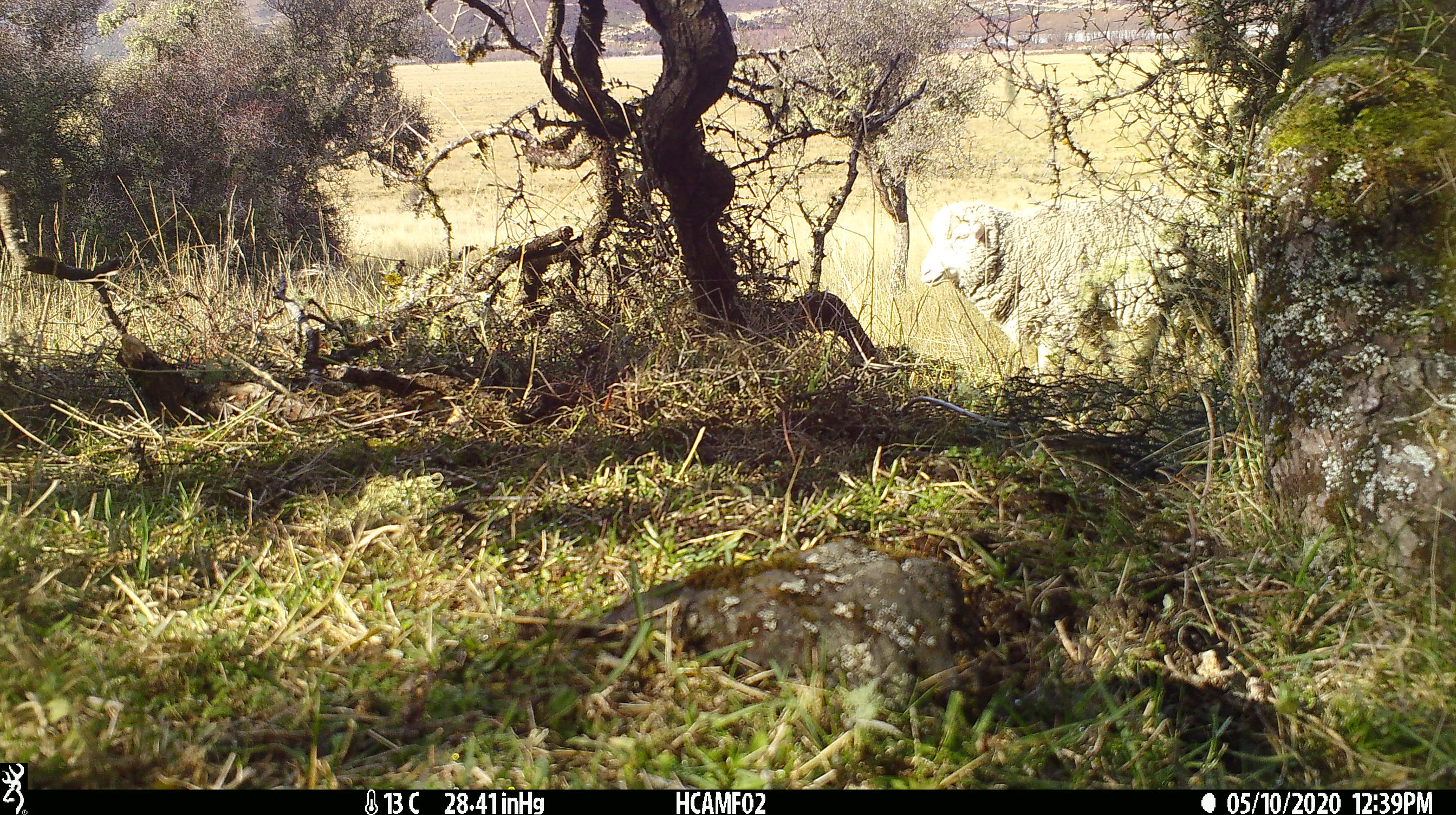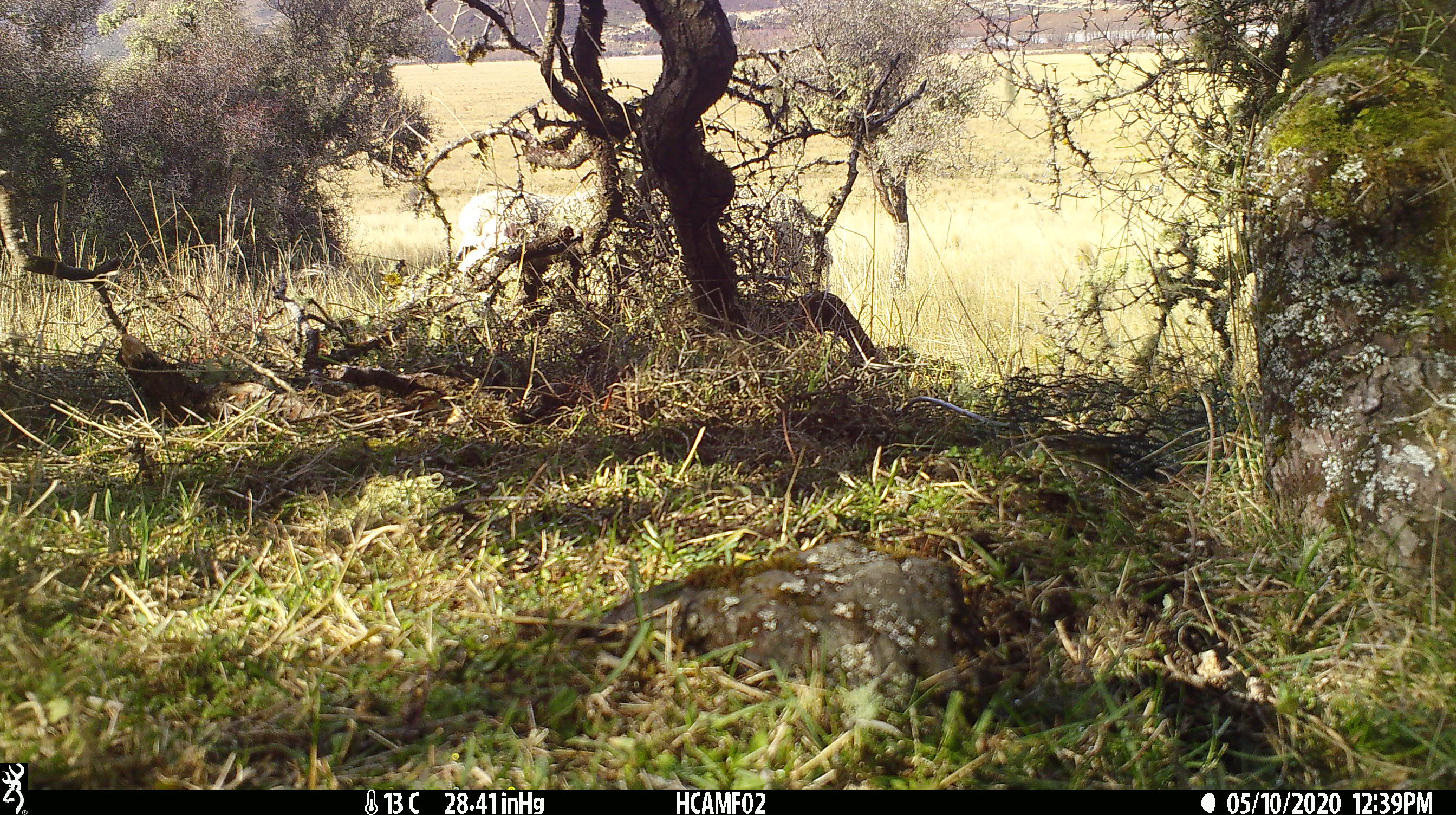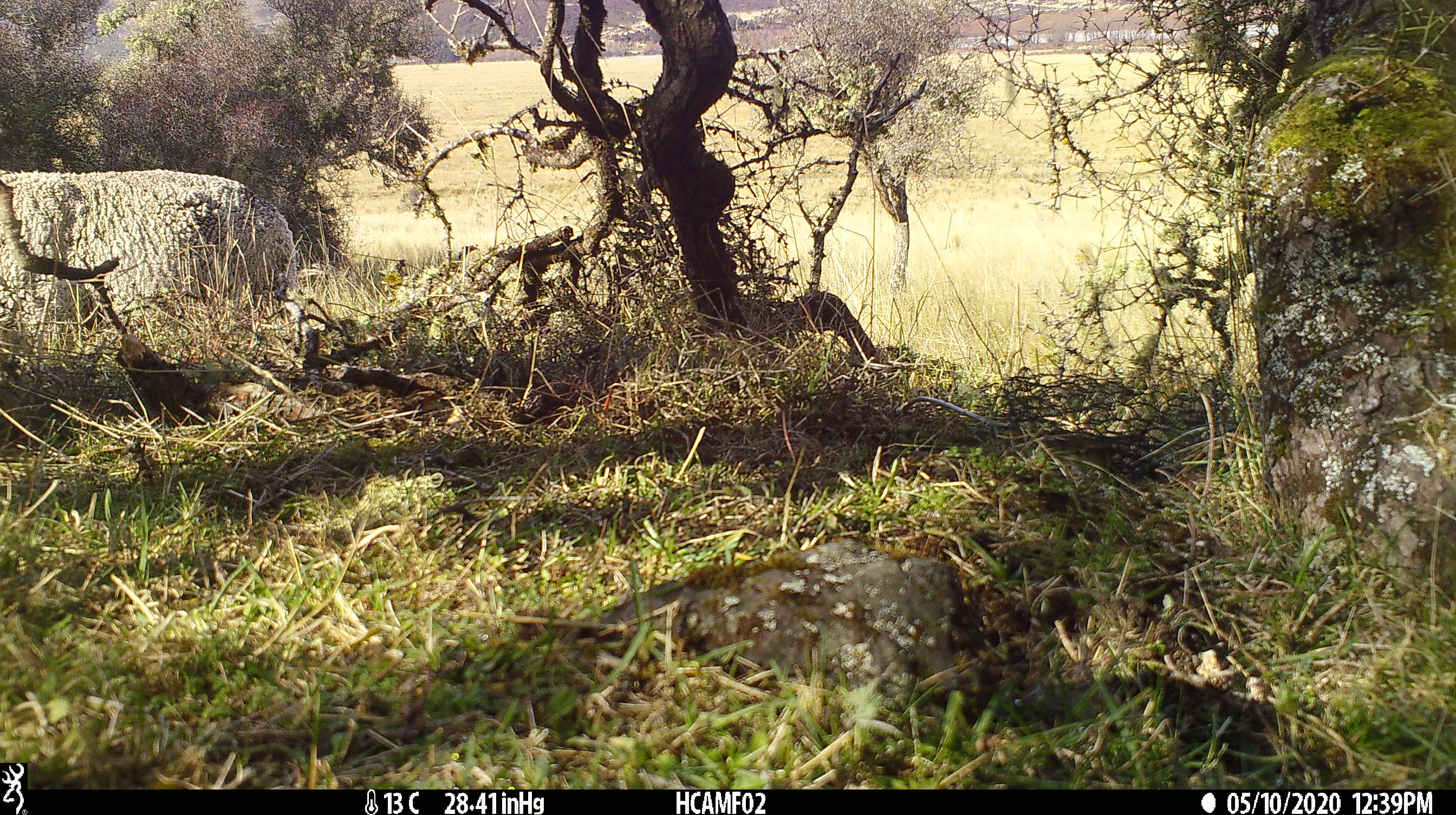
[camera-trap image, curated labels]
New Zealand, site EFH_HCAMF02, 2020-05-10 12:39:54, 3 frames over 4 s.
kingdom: Animalia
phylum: Chordata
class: Mammalia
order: Artiodactyla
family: Bovidae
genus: Ovis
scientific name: Ovis aries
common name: domestic sheep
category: sheep